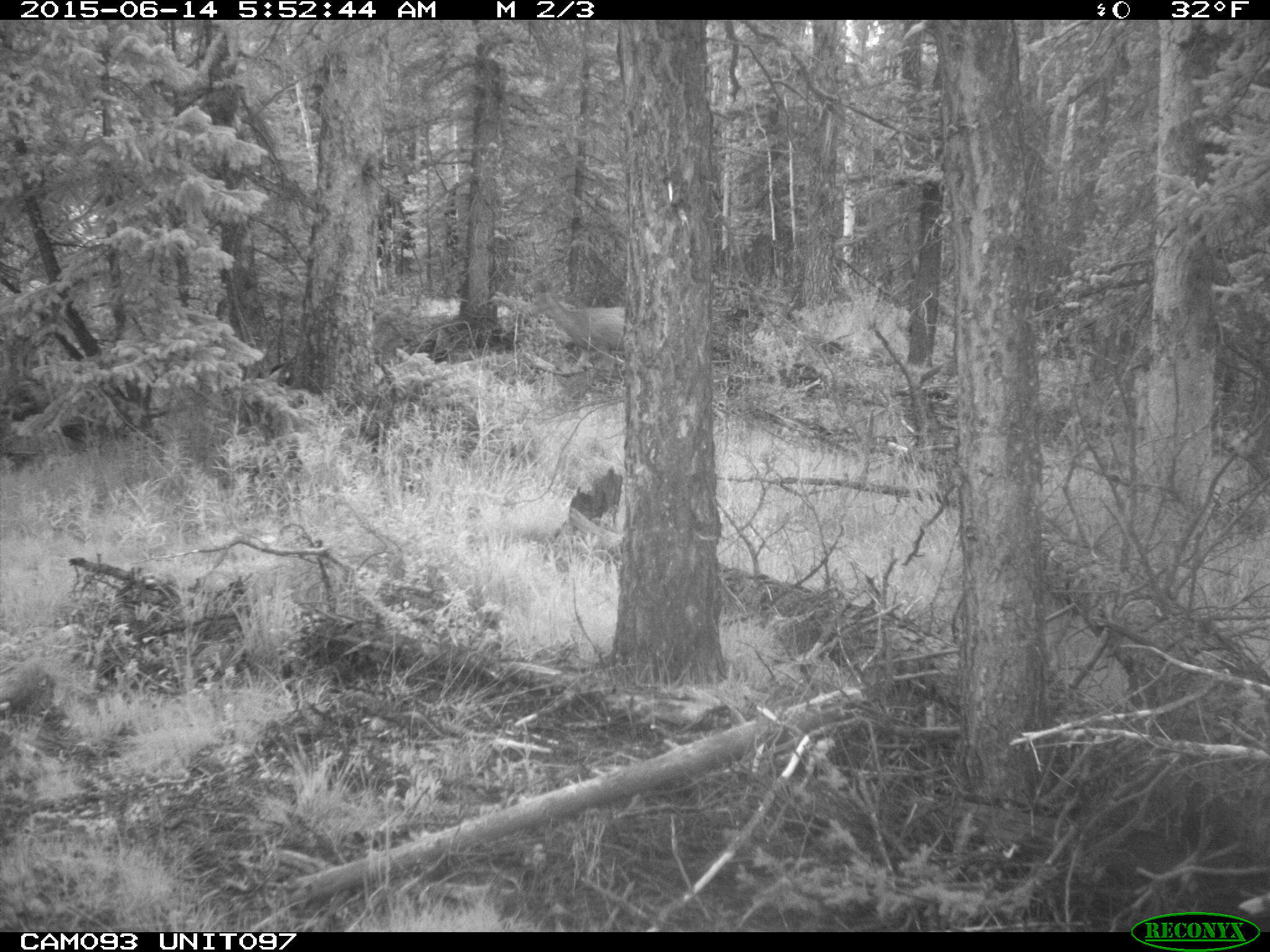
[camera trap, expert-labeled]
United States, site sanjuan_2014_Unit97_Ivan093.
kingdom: Animalia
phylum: Chordata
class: Mammalia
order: Artiodactyla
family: Cervidae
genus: Odocoileus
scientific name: Odocoileus hemionus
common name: mule deer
Odocoileus hemionus (mule deer).